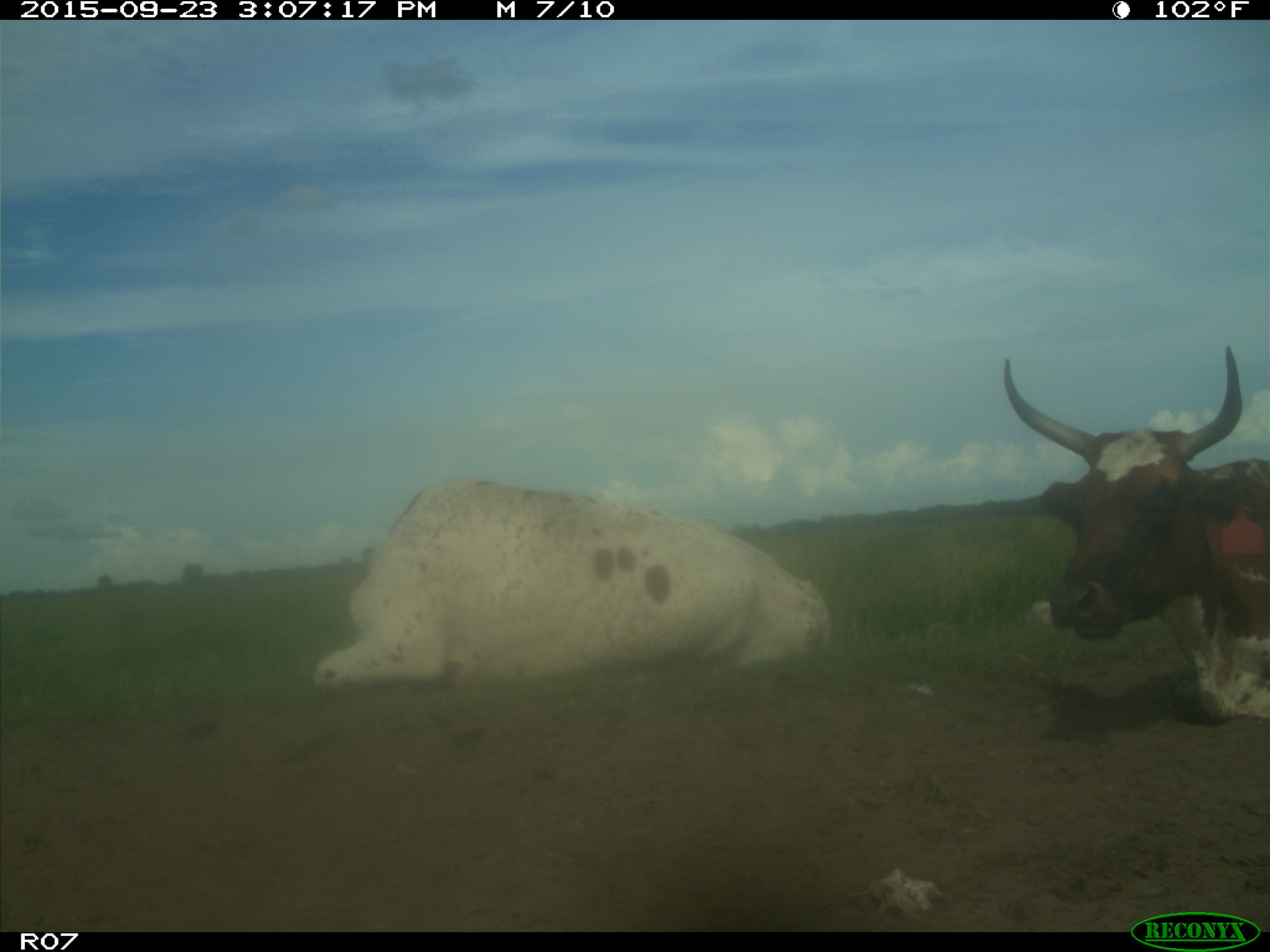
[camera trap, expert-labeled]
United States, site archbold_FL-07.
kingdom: Animalia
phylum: Chordata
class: Mammalia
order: Artiodactyla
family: Bovidae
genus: Bos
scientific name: Bos taurus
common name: domestic cow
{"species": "Bos taurus (domestic cow)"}